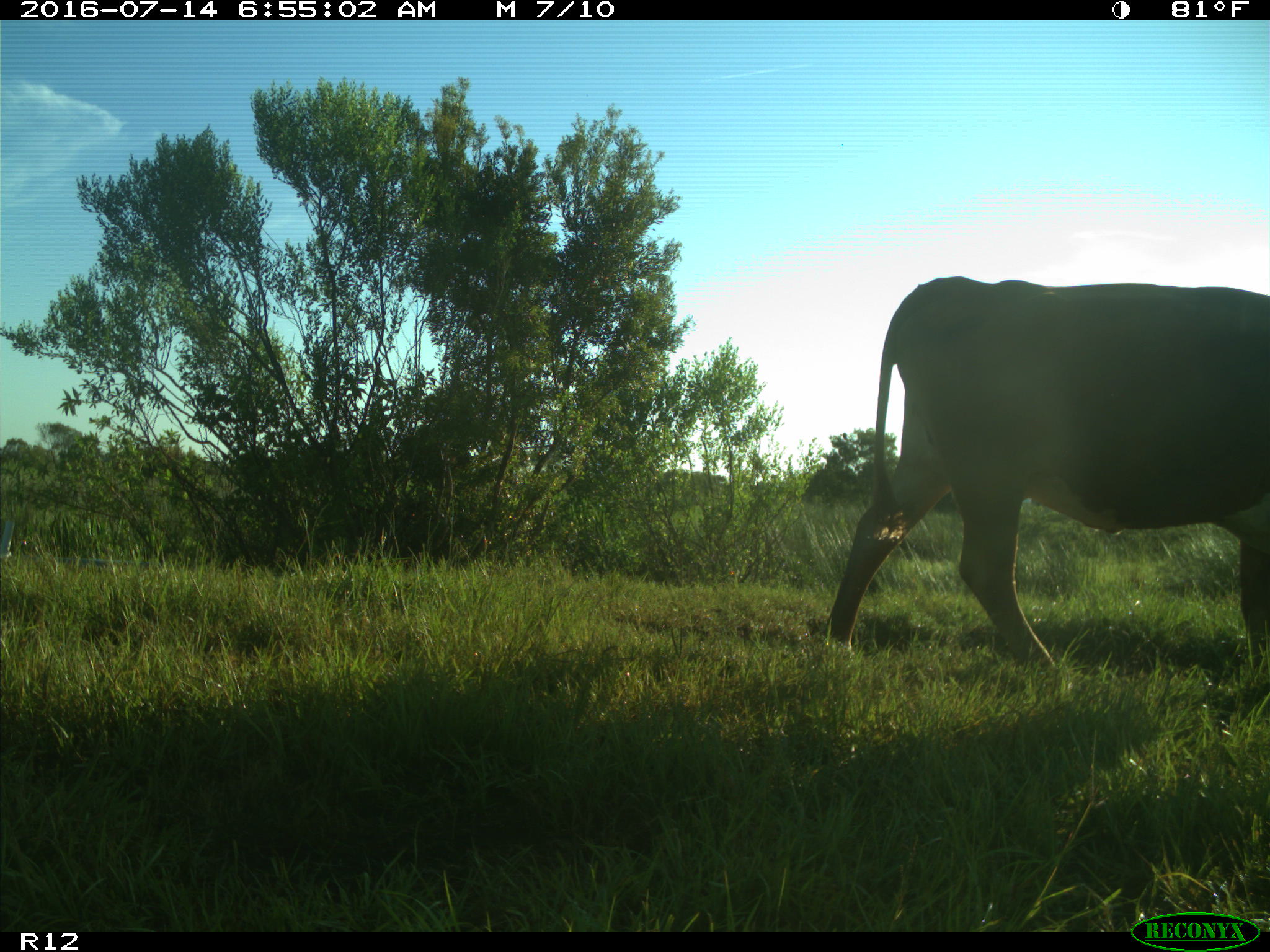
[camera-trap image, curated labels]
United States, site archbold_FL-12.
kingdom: Animalia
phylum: Chordata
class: Mammalia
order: Artiodactyla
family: Bovidae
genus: Bos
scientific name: Bos taurus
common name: domestic cow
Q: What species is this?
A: Bos taurus (domestic cow).